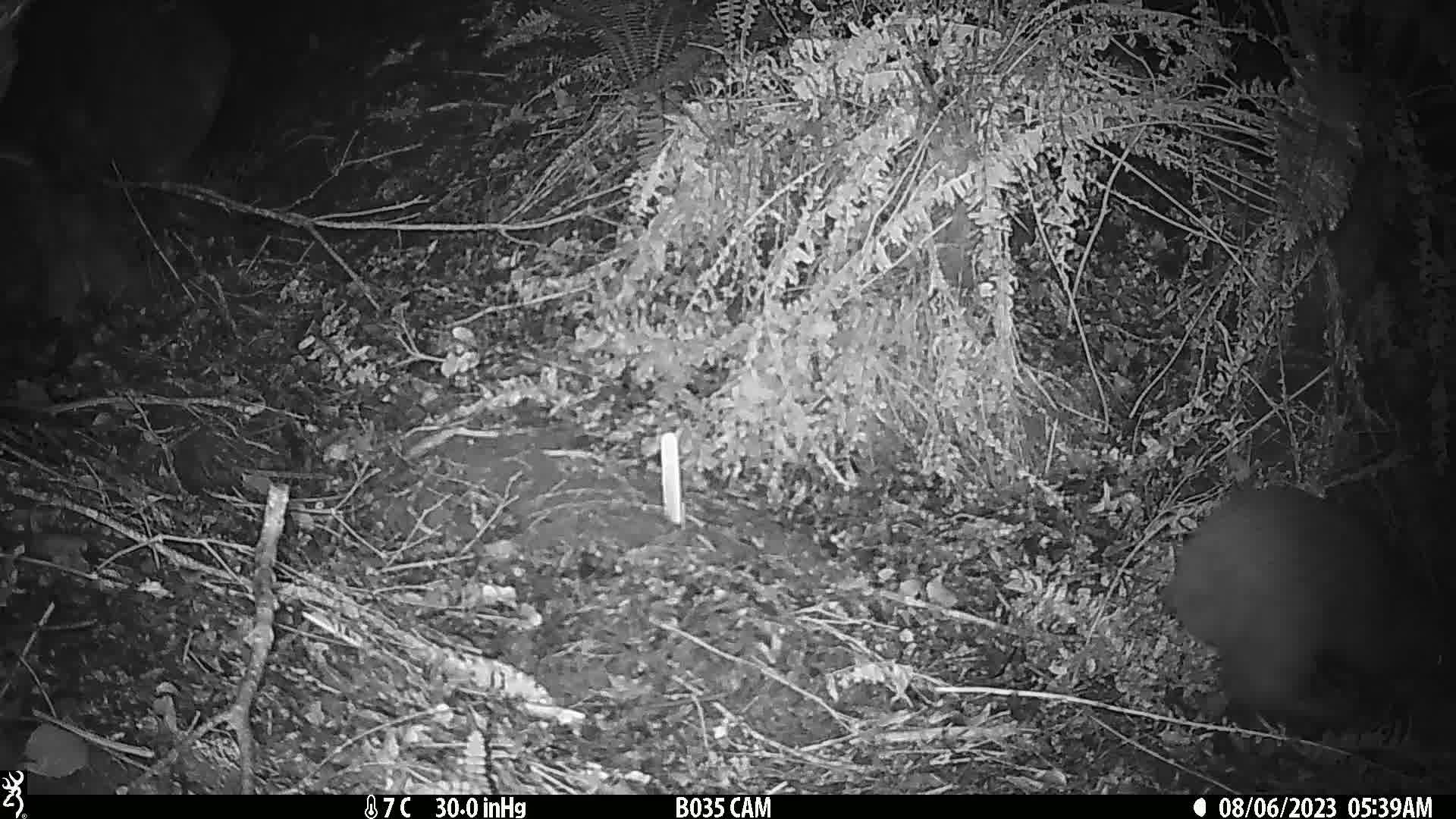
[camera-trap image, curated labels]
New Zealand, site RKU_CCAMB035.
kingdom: Animalia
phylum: Chordata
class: Aves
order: Apterygiformes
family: Apterygidae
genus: Apteryx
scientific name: Apteryx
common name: kiwi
Kiwi (Apteryx).